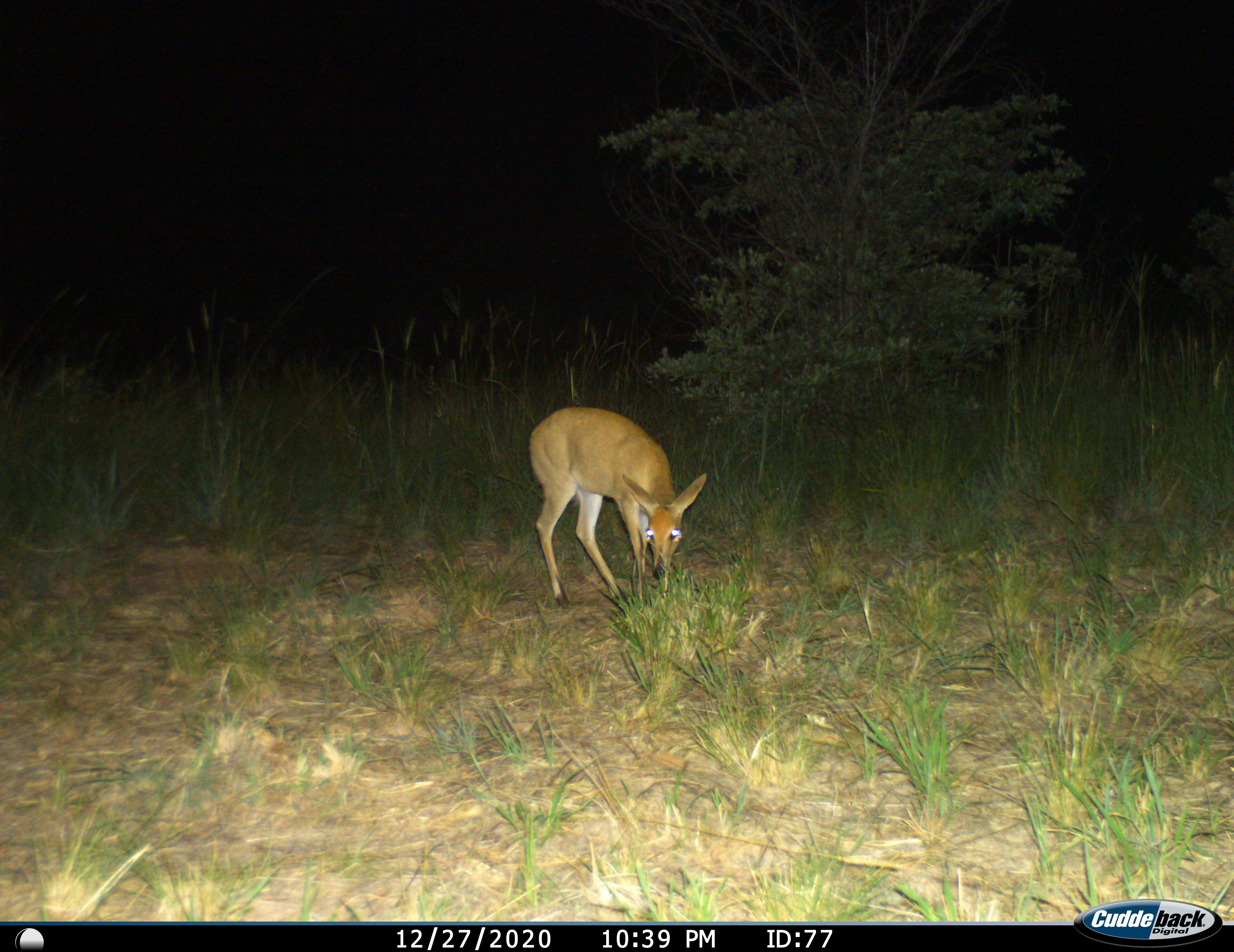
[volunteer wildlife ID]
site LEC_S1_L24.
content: unidentified animal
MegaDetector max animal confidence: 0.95